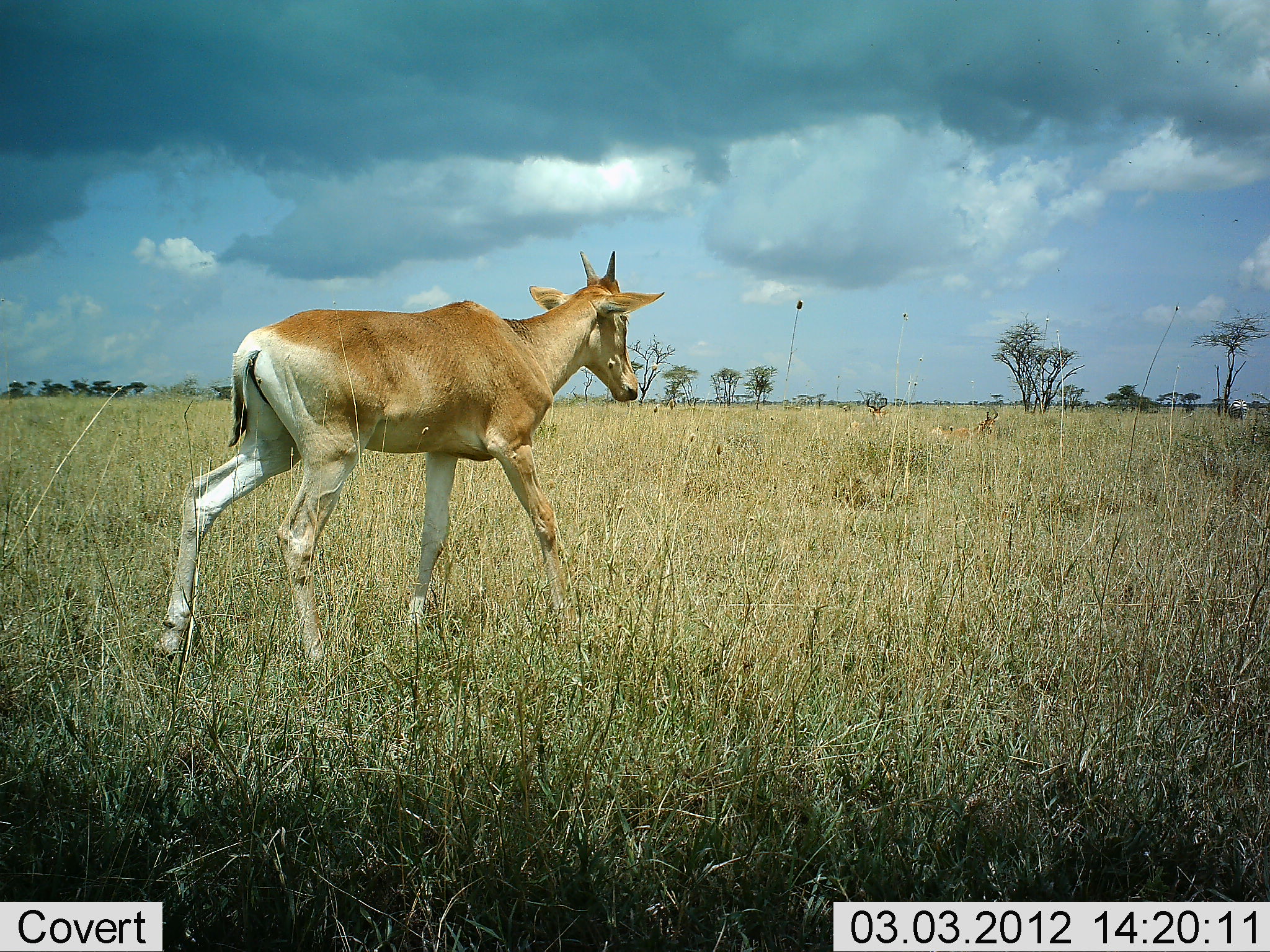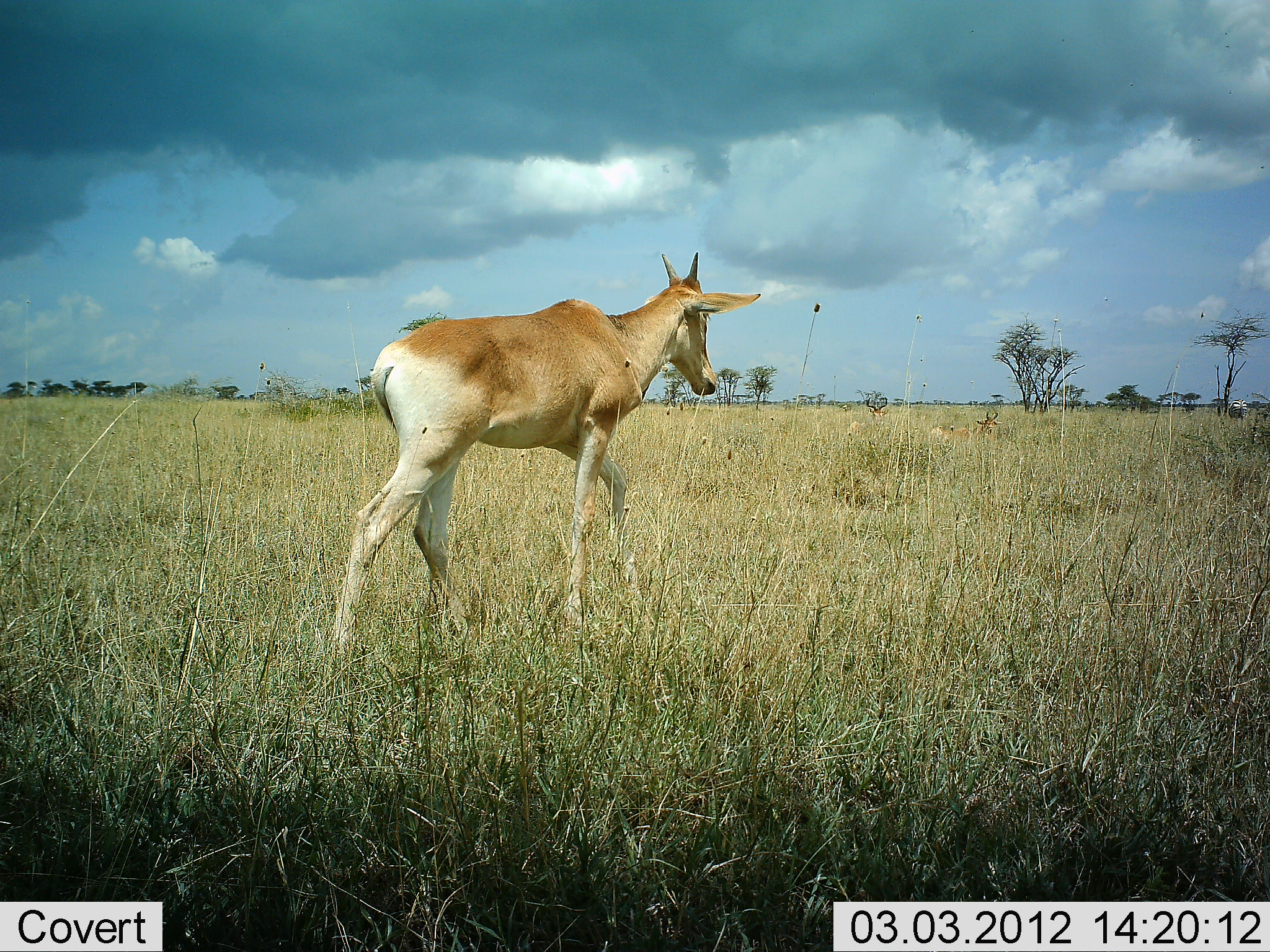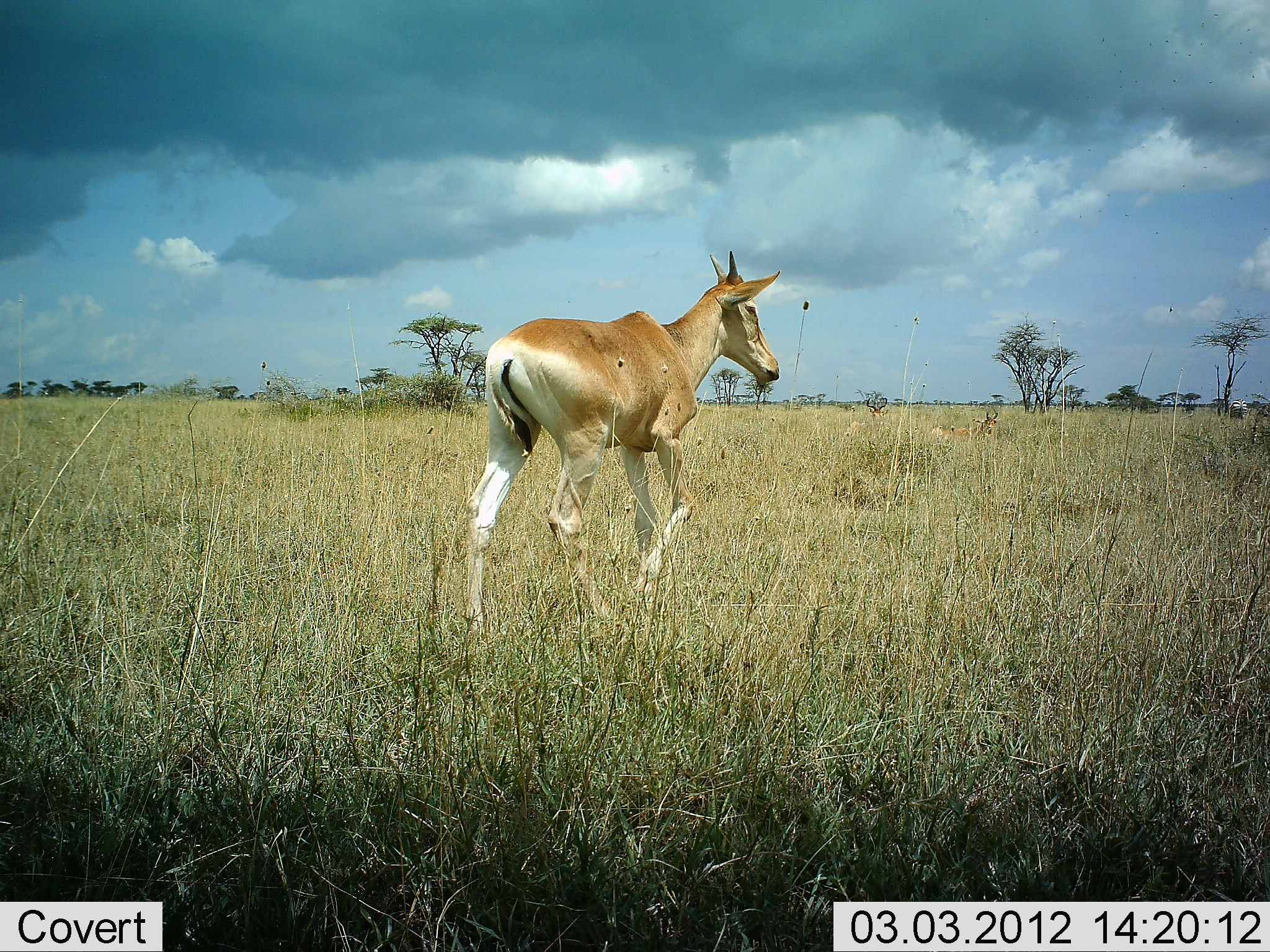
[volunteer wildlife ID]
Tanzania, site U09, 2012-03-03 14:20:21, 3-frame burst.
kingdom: Animalia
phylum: Chordata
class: Mammalia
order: Artiodactyla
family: Bovidae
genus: Alcelaphus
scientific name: Alcelaphus buselaphus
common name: hartebeest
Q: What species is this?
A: Hartebeest (Alcelaphus buselaphus).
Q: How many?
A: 1.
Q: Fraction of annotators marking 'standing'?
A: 0%.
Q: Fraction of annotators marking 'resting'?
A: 0%.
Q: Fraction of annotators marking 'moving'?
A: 100%.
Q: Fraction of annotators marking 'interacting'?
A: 0%.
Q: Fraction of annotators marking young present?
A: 33%.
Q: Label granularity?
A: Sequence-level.